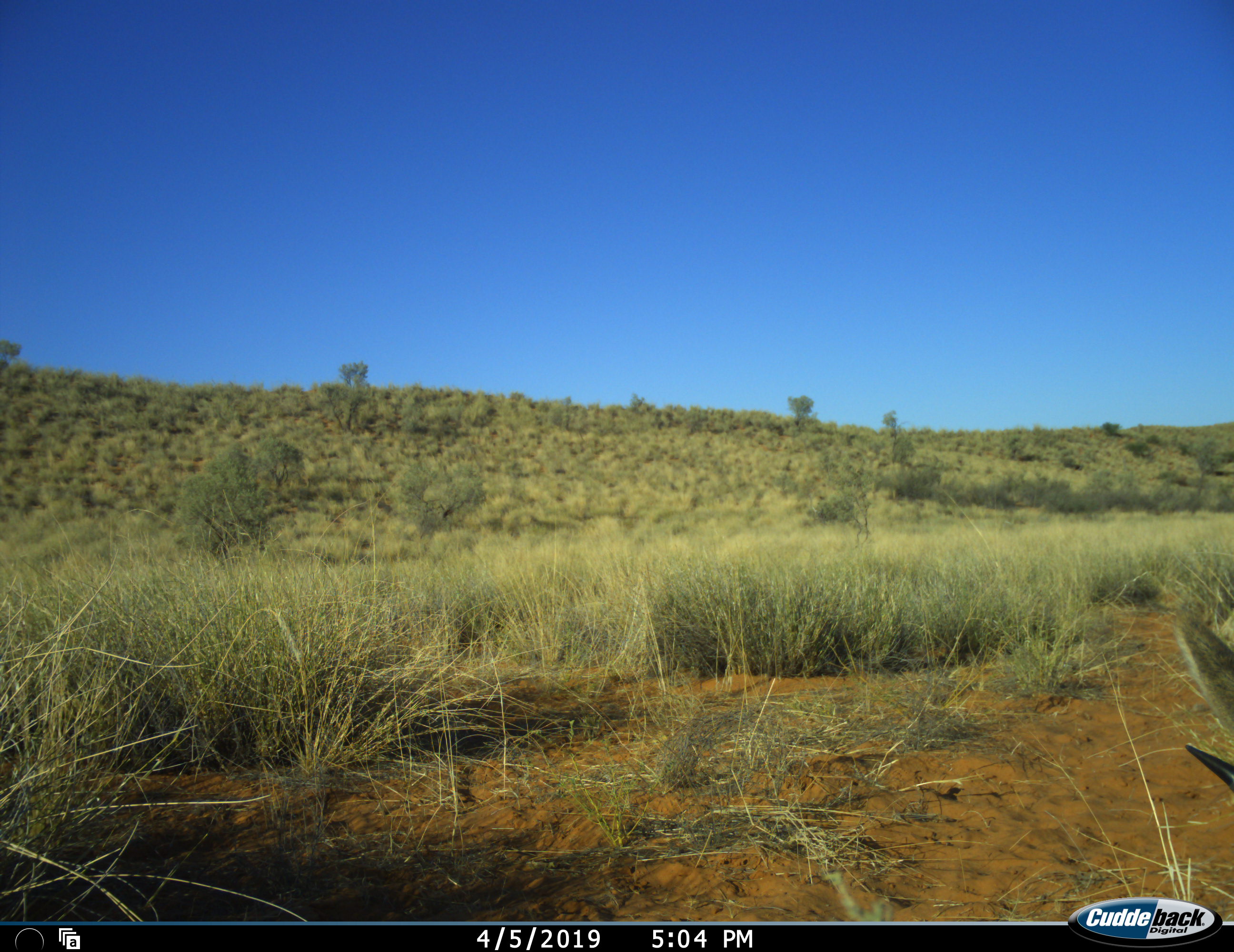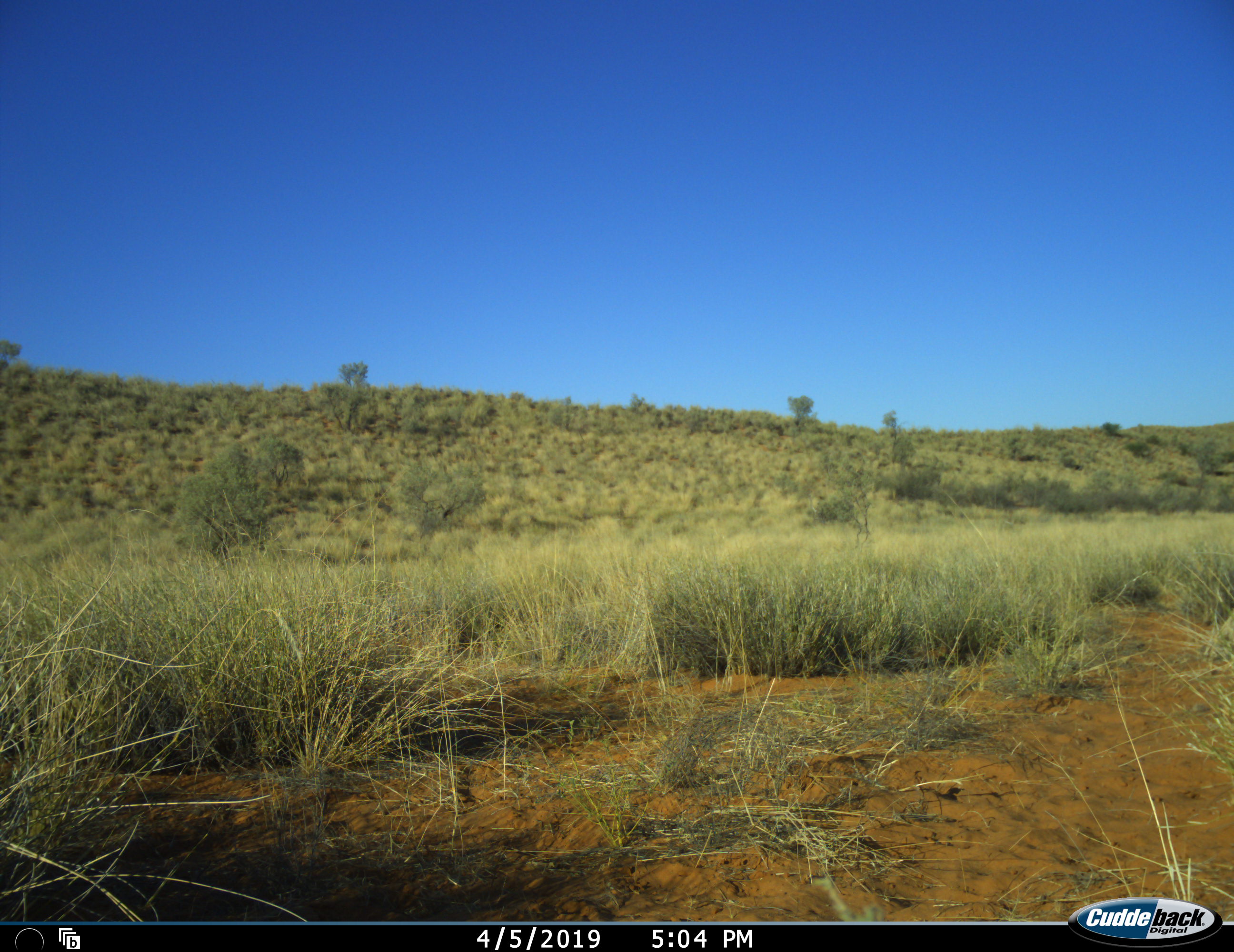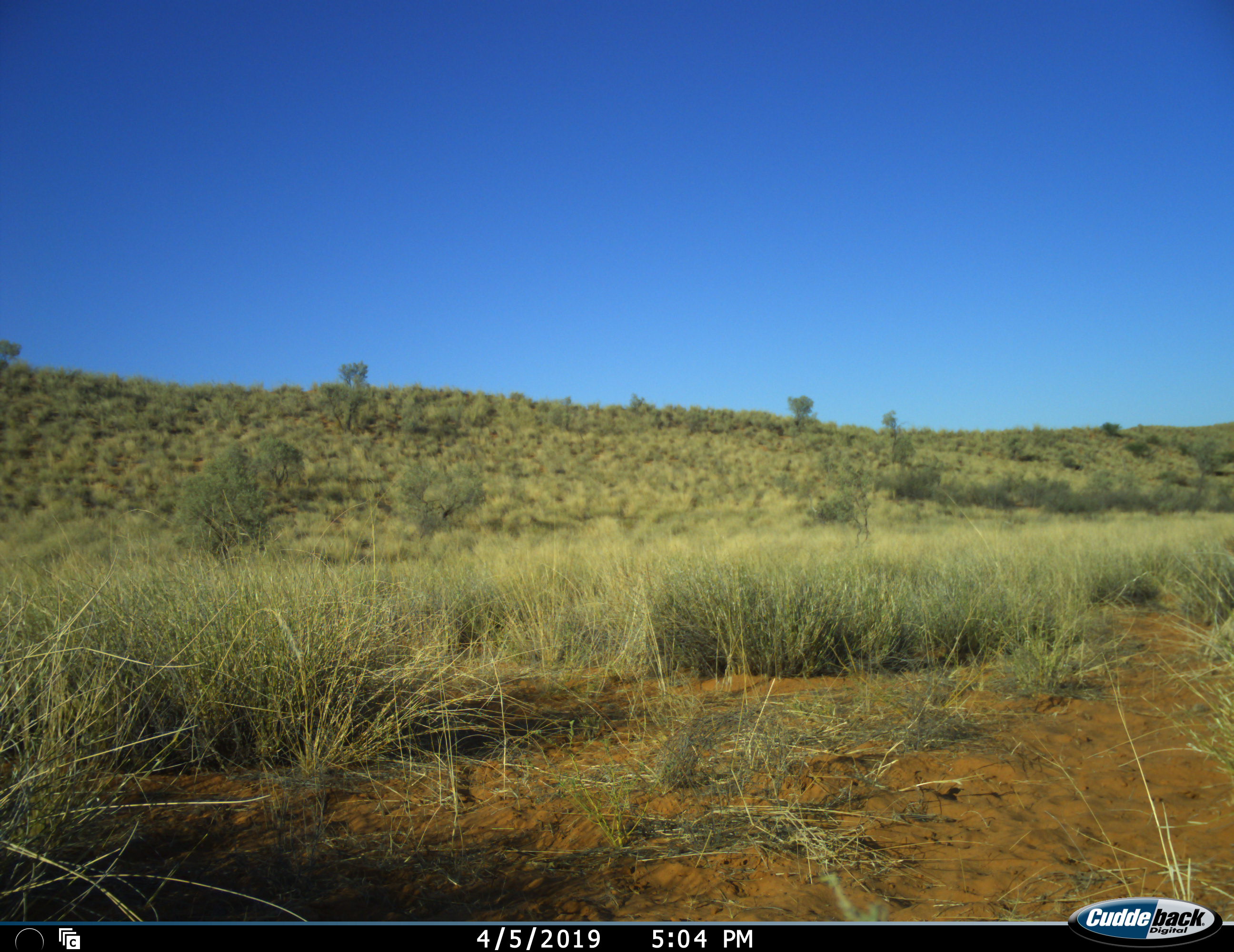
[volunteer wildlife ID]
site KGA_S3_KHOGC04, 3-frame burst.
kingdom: Animalia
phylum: Chordata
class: Mammalia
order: Artiodactyla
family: Bovidae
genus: Sylvicapra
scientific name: Sylvicapra grimmia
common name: common duiker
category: duikercommongrey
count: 1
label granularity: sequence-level